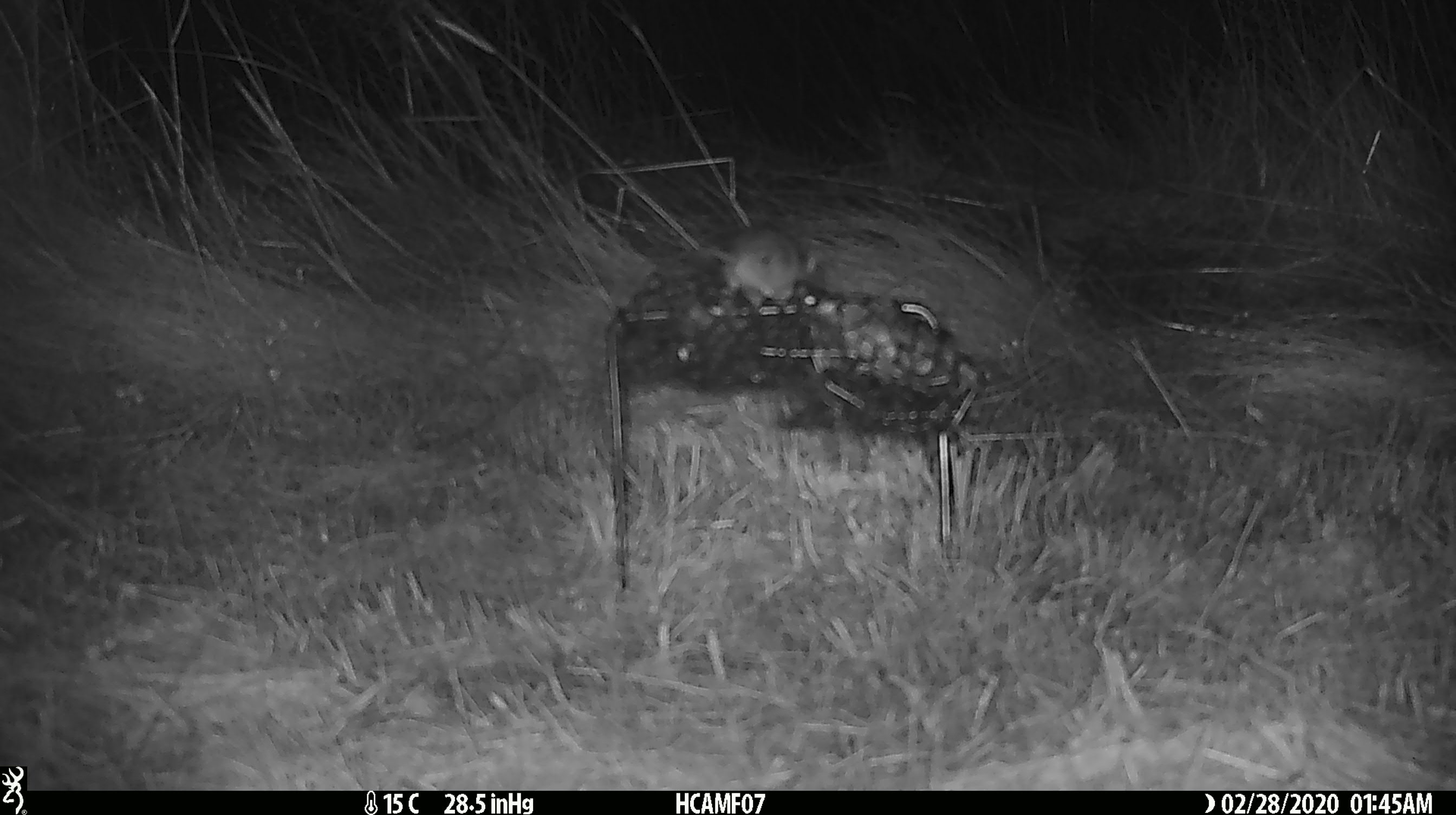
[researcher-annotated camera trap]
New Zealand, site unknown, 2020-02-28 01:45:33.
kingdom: Animalia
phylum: Chordata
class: Mammalia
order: Rodentia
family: Muridae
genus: Mus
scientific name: Mus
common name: mouse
Mouse (Mus).